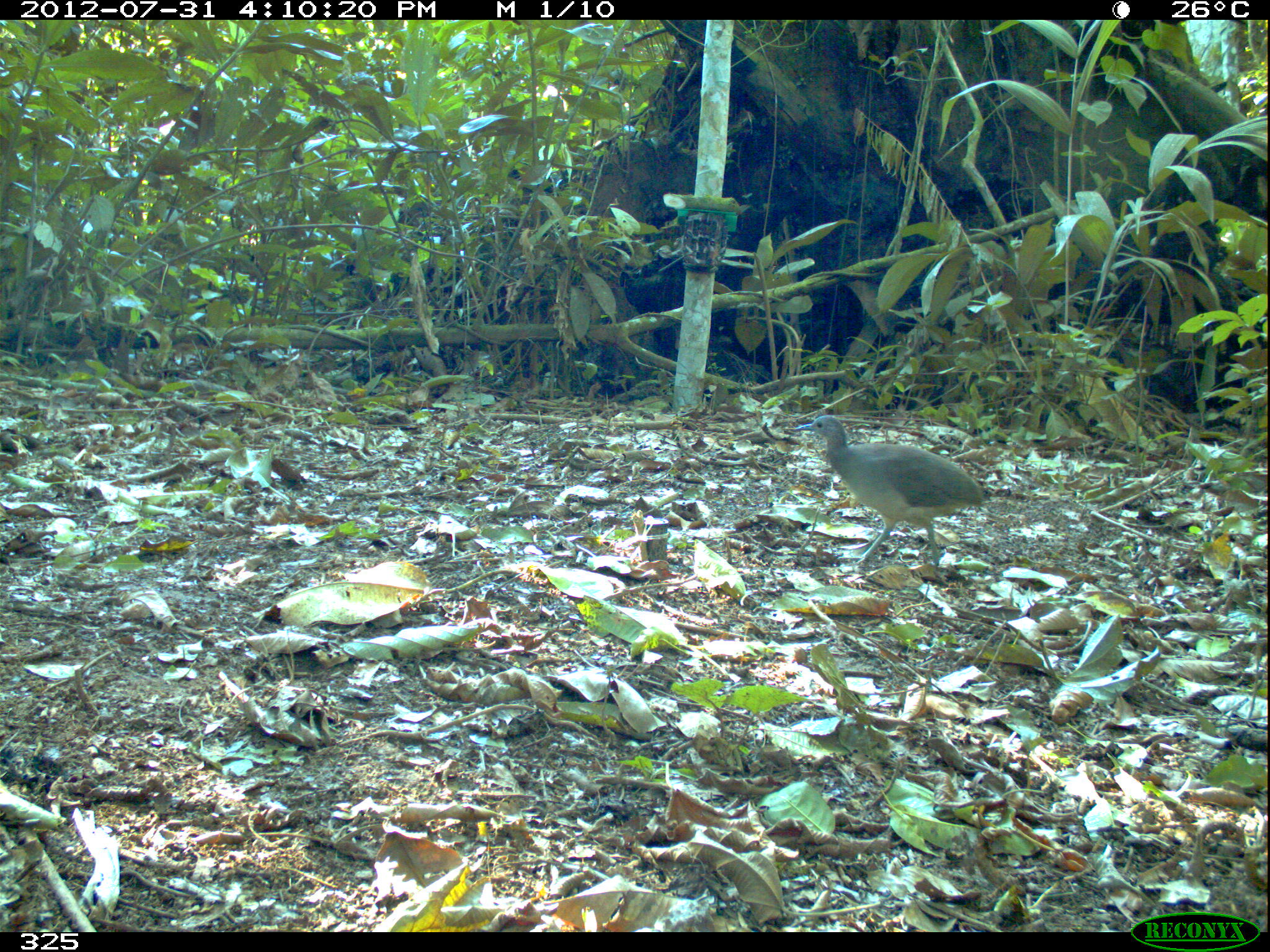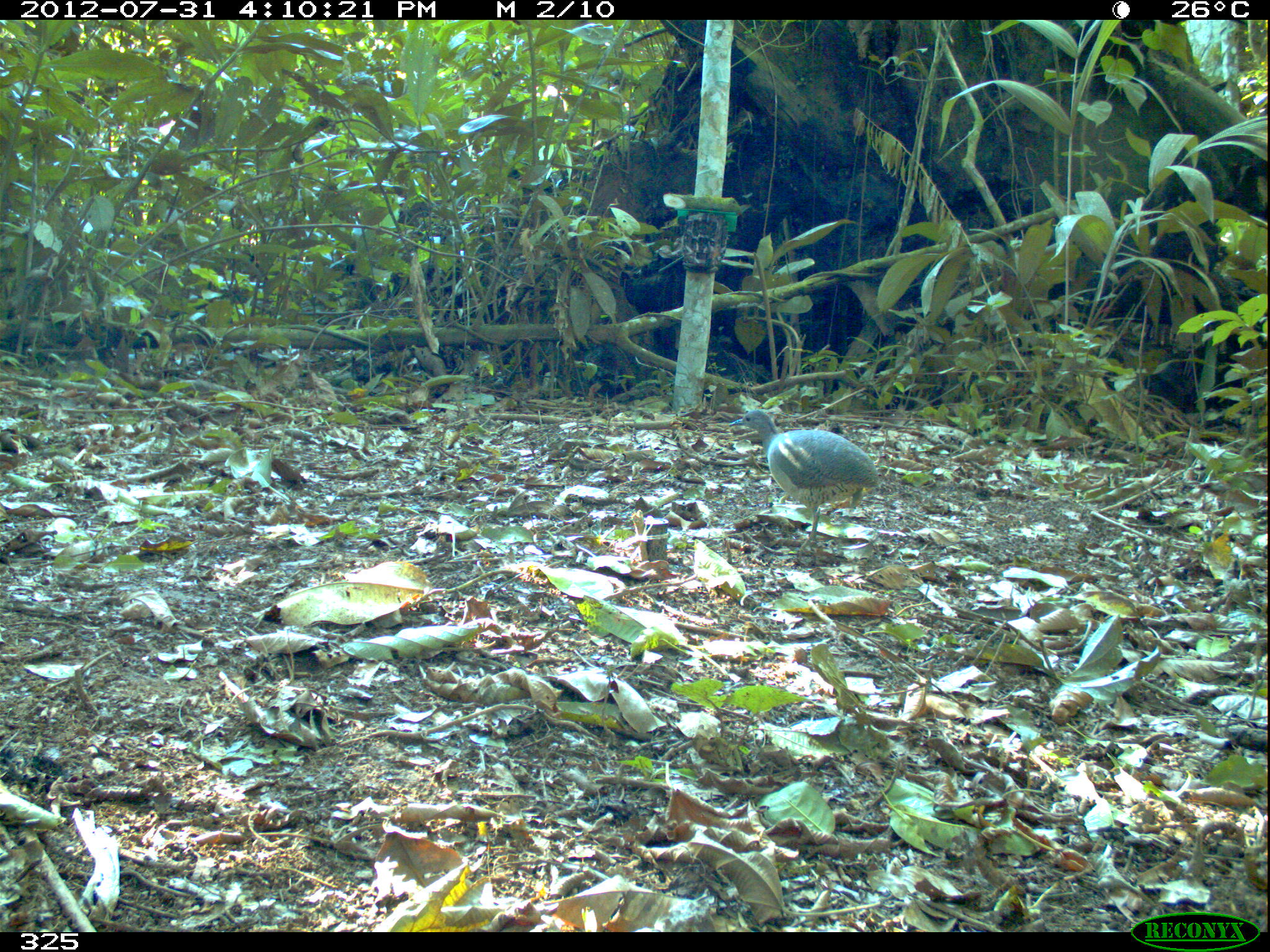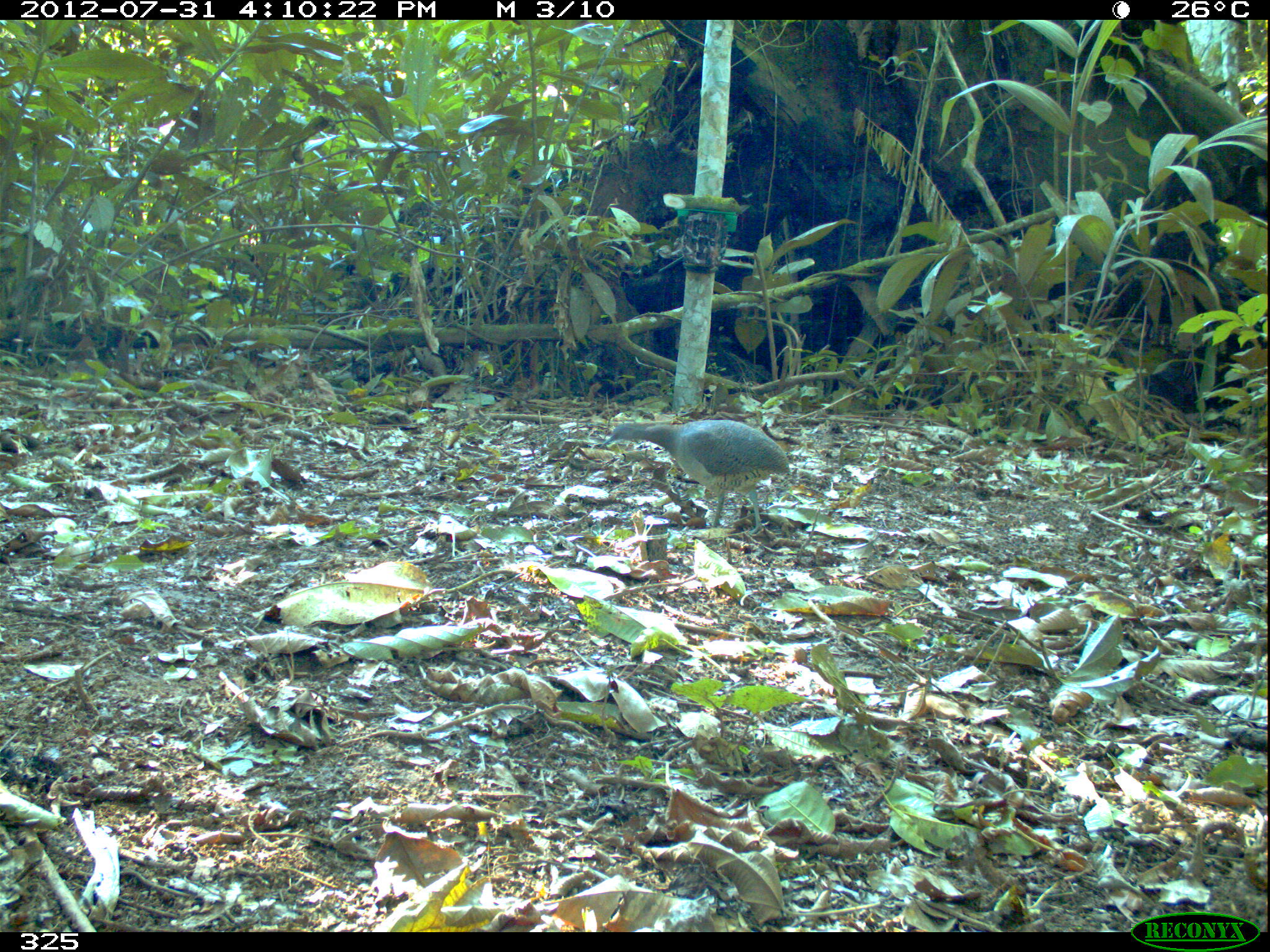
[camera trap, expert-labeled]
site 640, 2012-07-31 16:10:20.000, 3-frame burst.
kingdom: Animalia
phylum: Chordata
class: Aves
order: Galliformes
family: Phasianidae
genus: Alectoris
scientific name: Alectoris rufa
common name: red-legged partridge